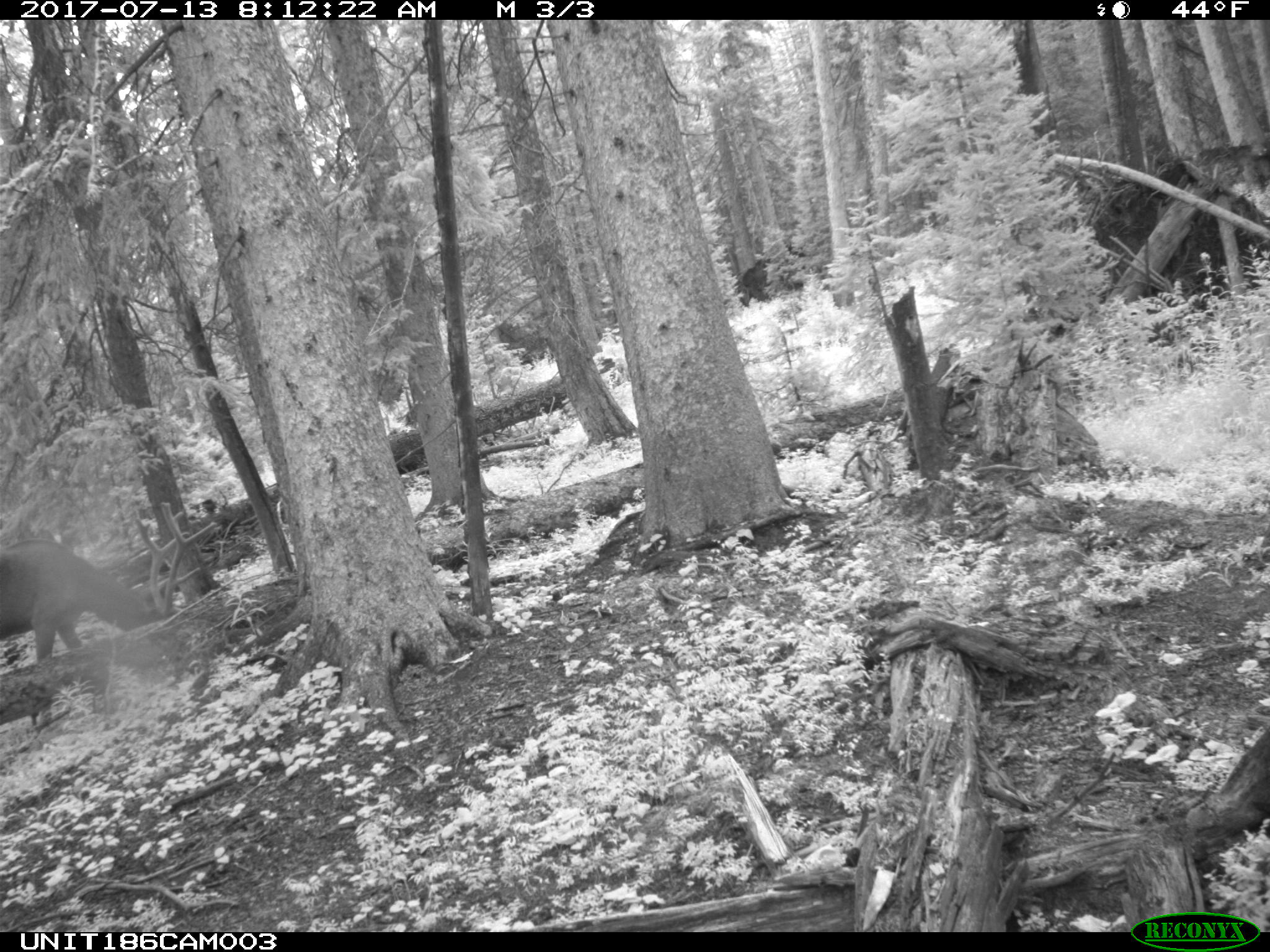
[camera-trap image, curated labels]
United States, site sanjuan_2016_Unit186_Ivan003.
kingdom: Animalia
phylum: Chordata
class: Mammalia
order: Artiodactyla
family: Cervidae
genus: Cervus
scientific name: Cervus elaphus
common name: red deer